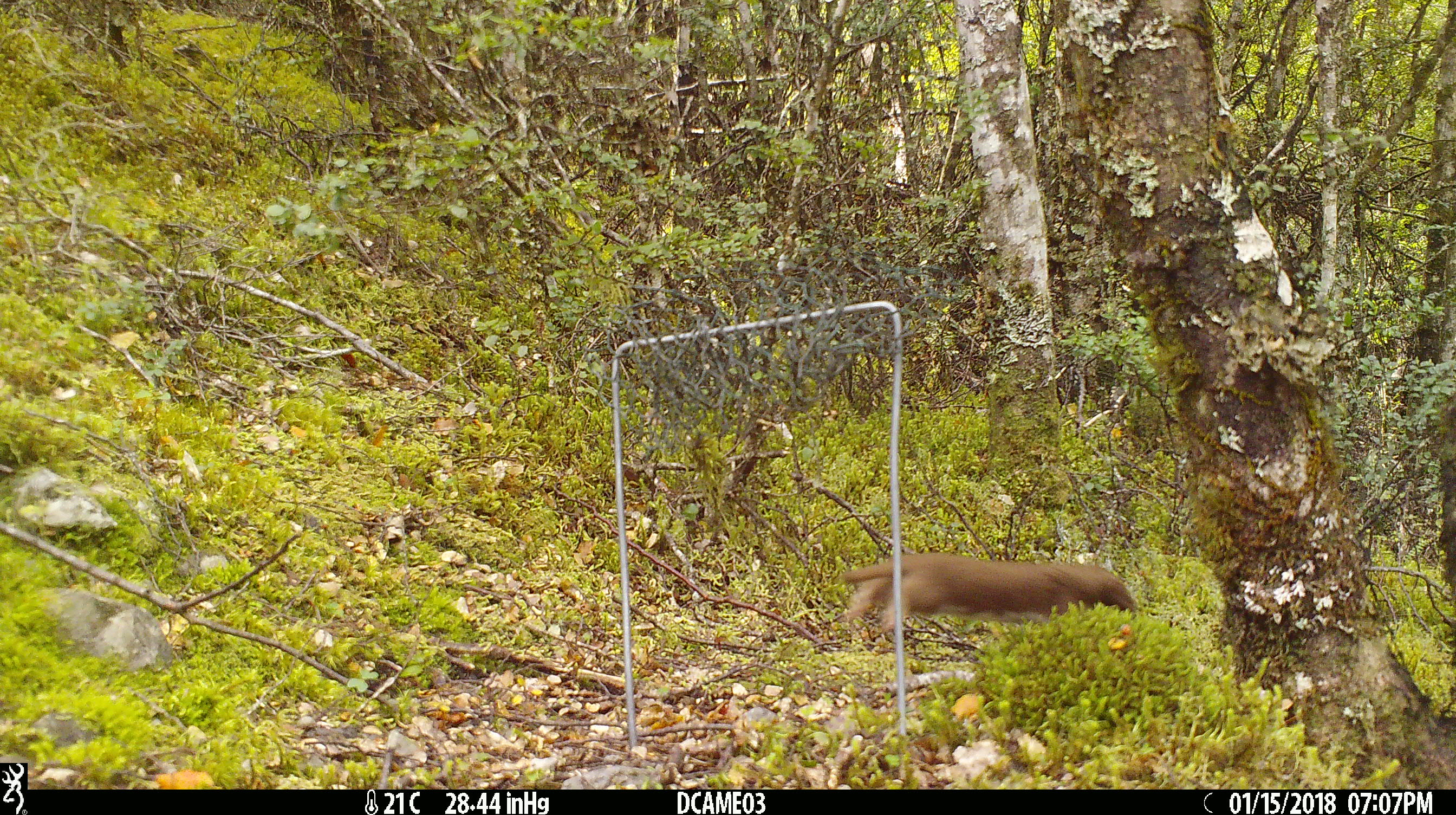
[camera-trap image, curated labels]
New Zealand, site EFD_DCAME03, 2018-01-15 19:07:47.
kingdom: Animalia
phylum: Chordata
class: Mammalia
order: Carnivora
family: Mustelidae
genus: Mustela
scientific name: Mustela nivalis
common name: least weasel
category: weasel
Weasel (least weasel) (Mustela nivalis).